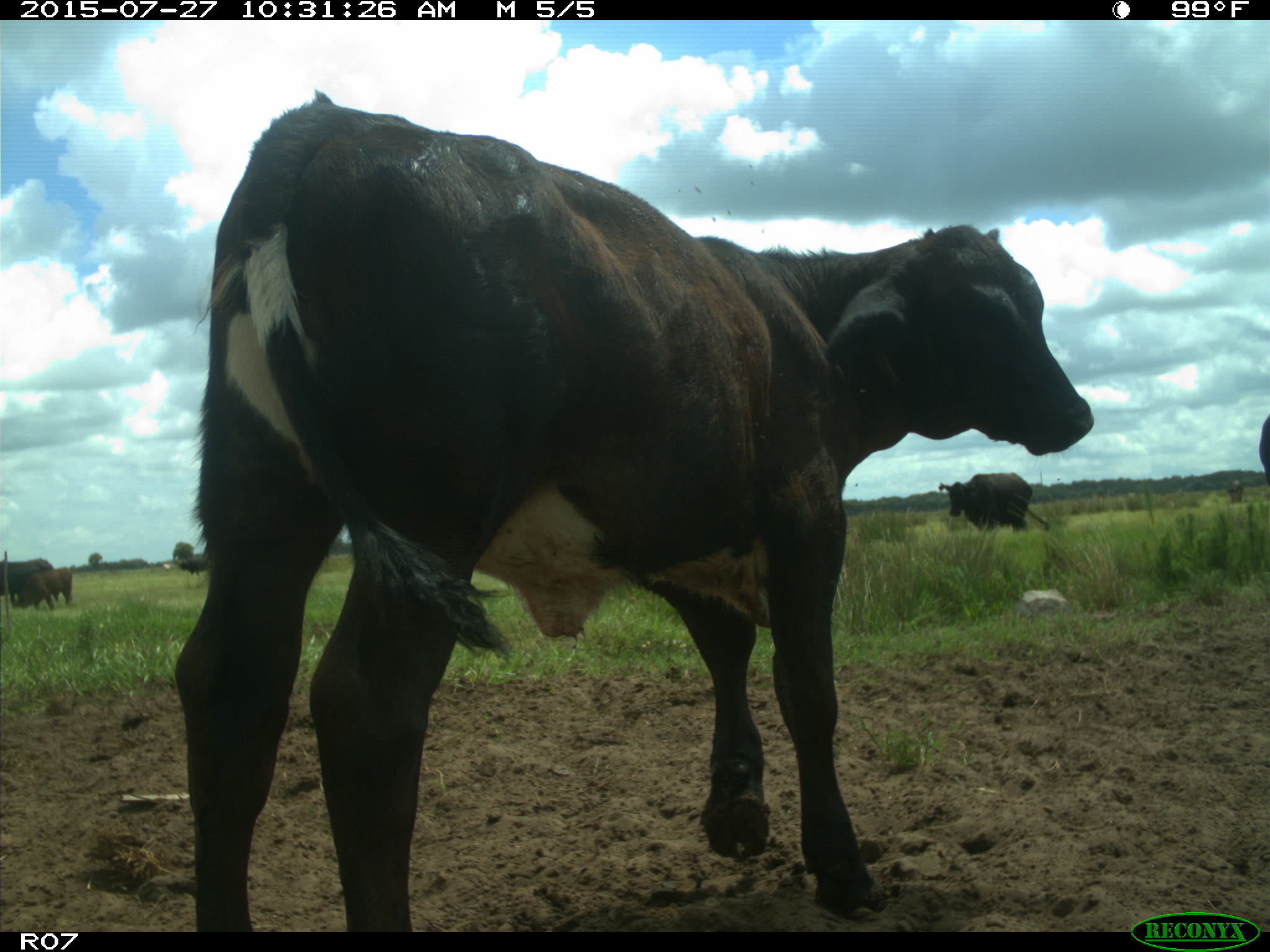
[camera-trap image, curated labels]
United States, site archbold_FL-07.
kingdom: Animalia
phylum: Chordata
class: Mammalia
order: Artiodactyla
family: Bovidae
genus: Bos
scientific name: Bos taurus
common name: domestic cow